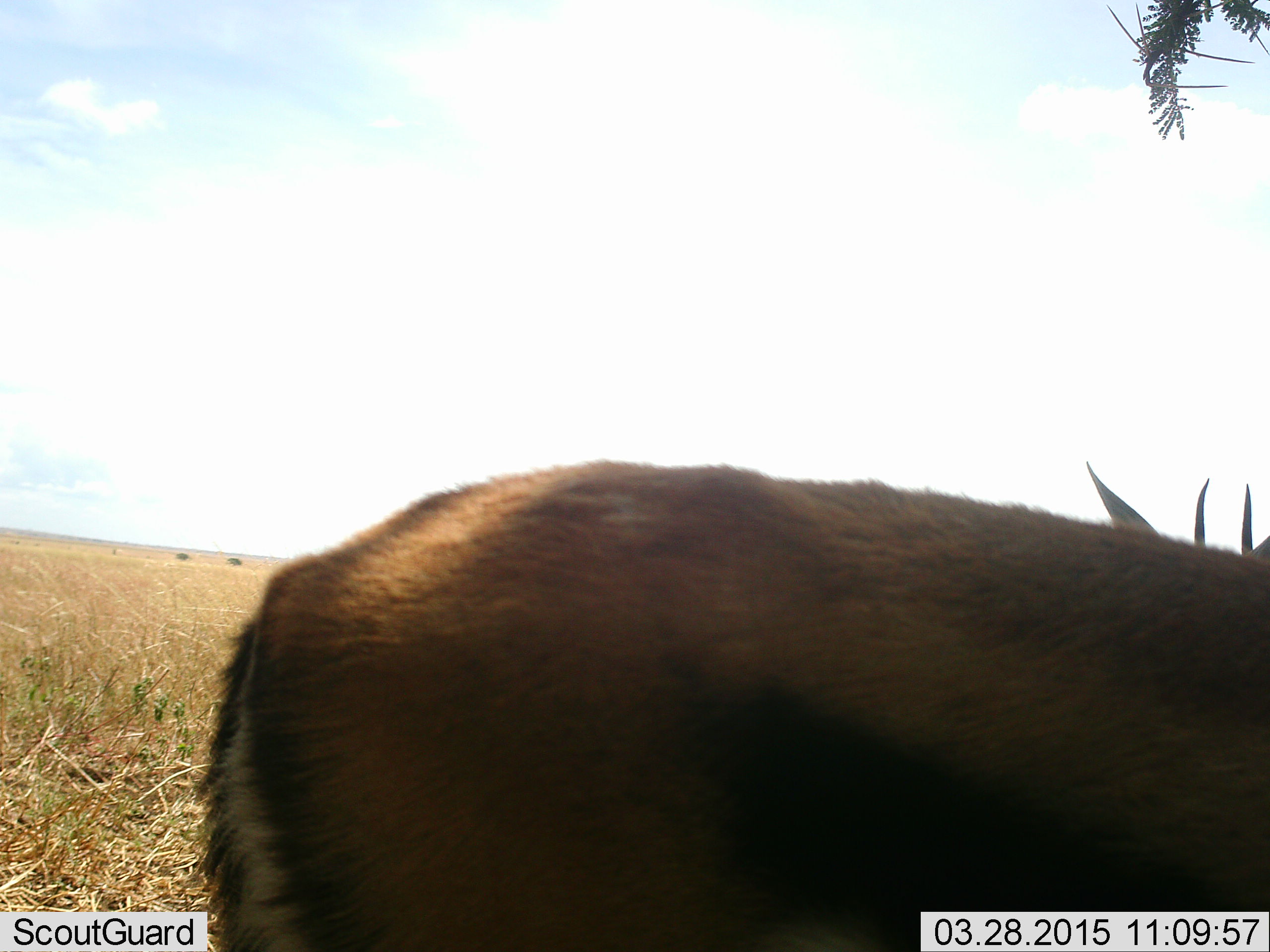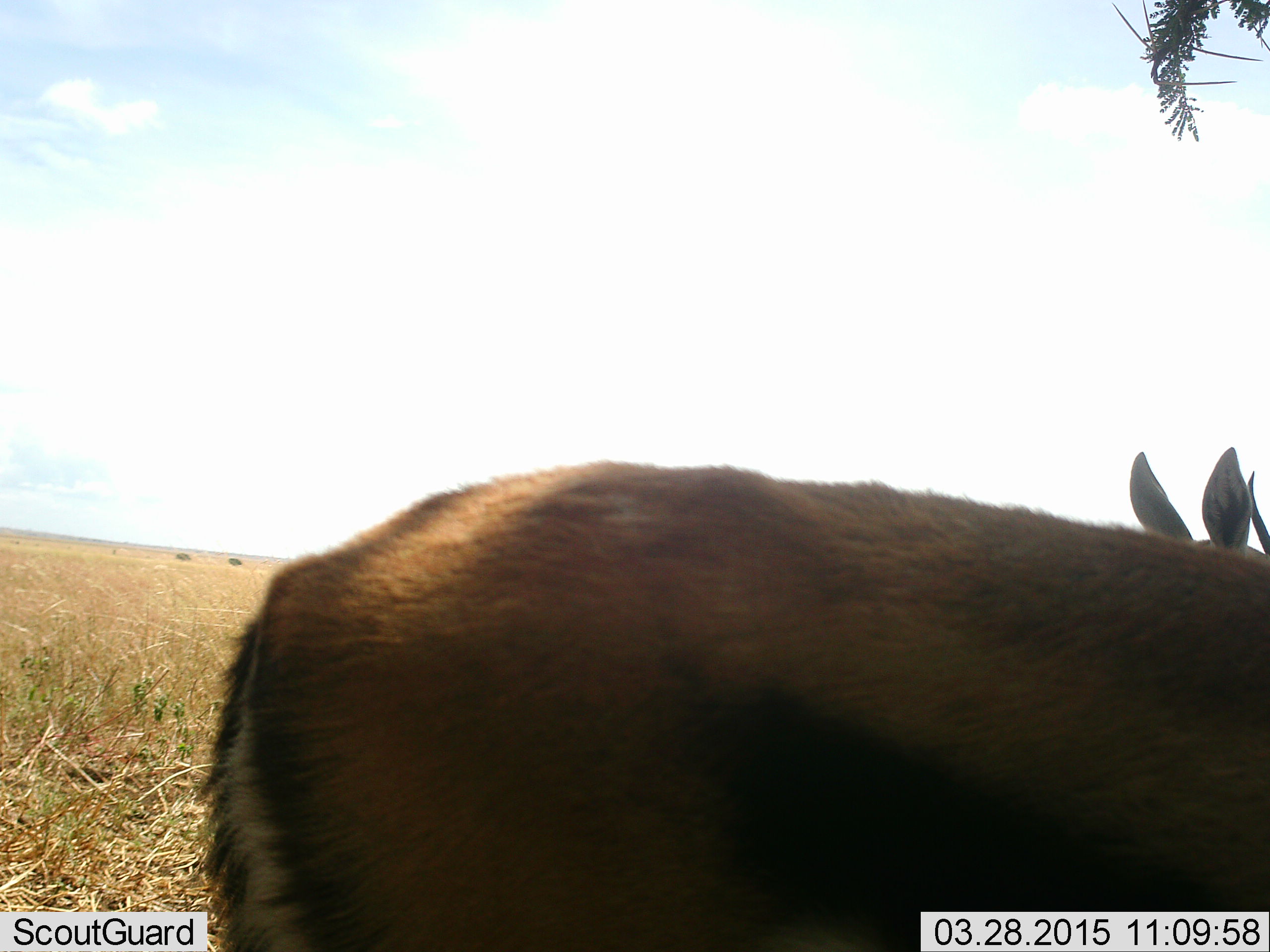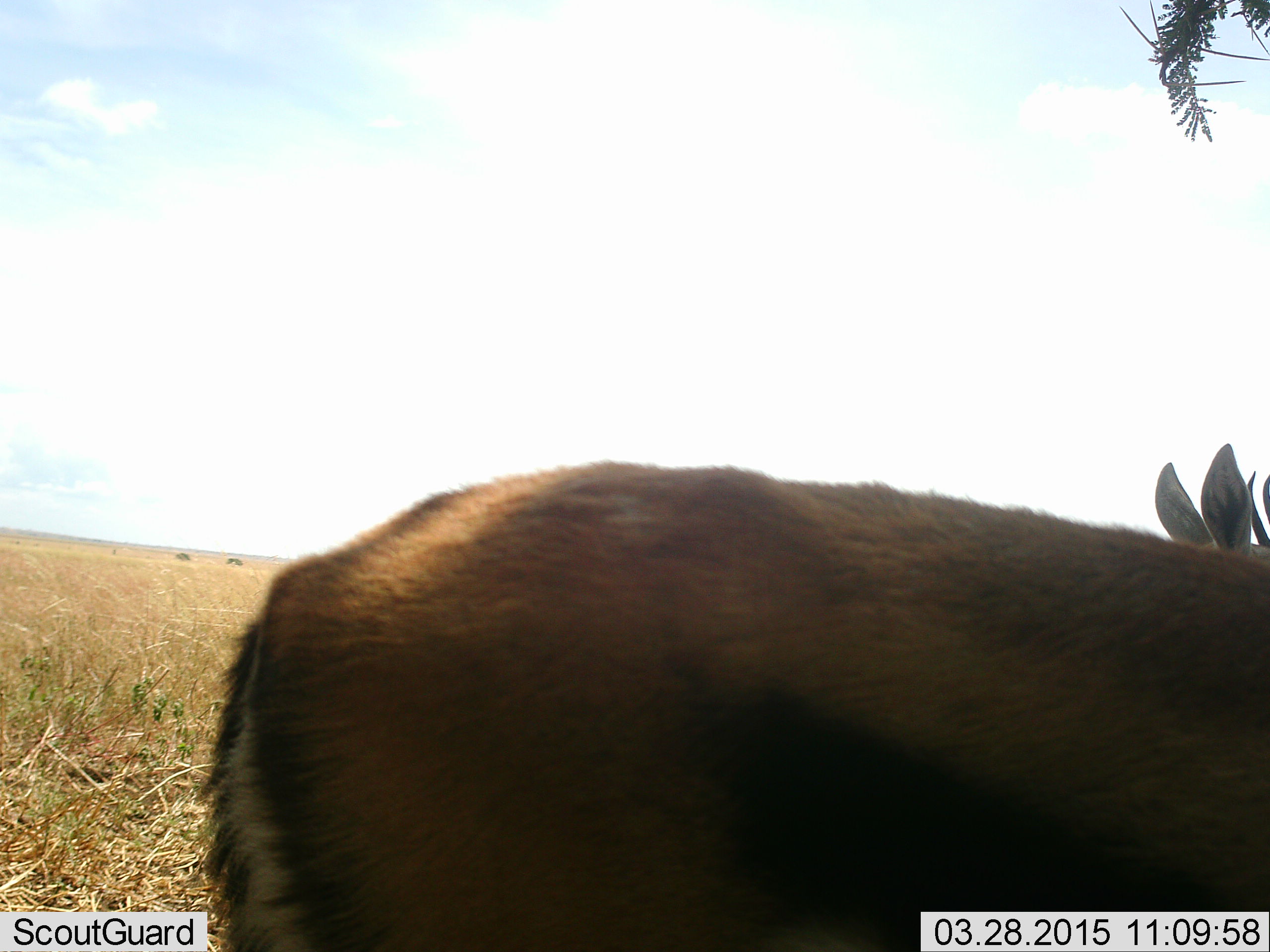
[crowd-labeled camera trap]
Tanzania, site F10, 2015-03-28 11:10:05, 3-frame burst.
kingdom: Animalia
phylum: Chordata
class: Mammalia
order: Artiodactyla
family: Bovidae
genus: Eudorcas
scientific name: Eudorcas thomsonii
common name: thomson's gazelle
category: gazellethomsons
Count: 2.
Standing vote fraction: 90%.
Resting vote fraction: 0%.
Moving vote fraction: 0%.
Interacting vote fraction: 0%.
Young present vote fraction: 0%.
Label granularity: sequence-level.